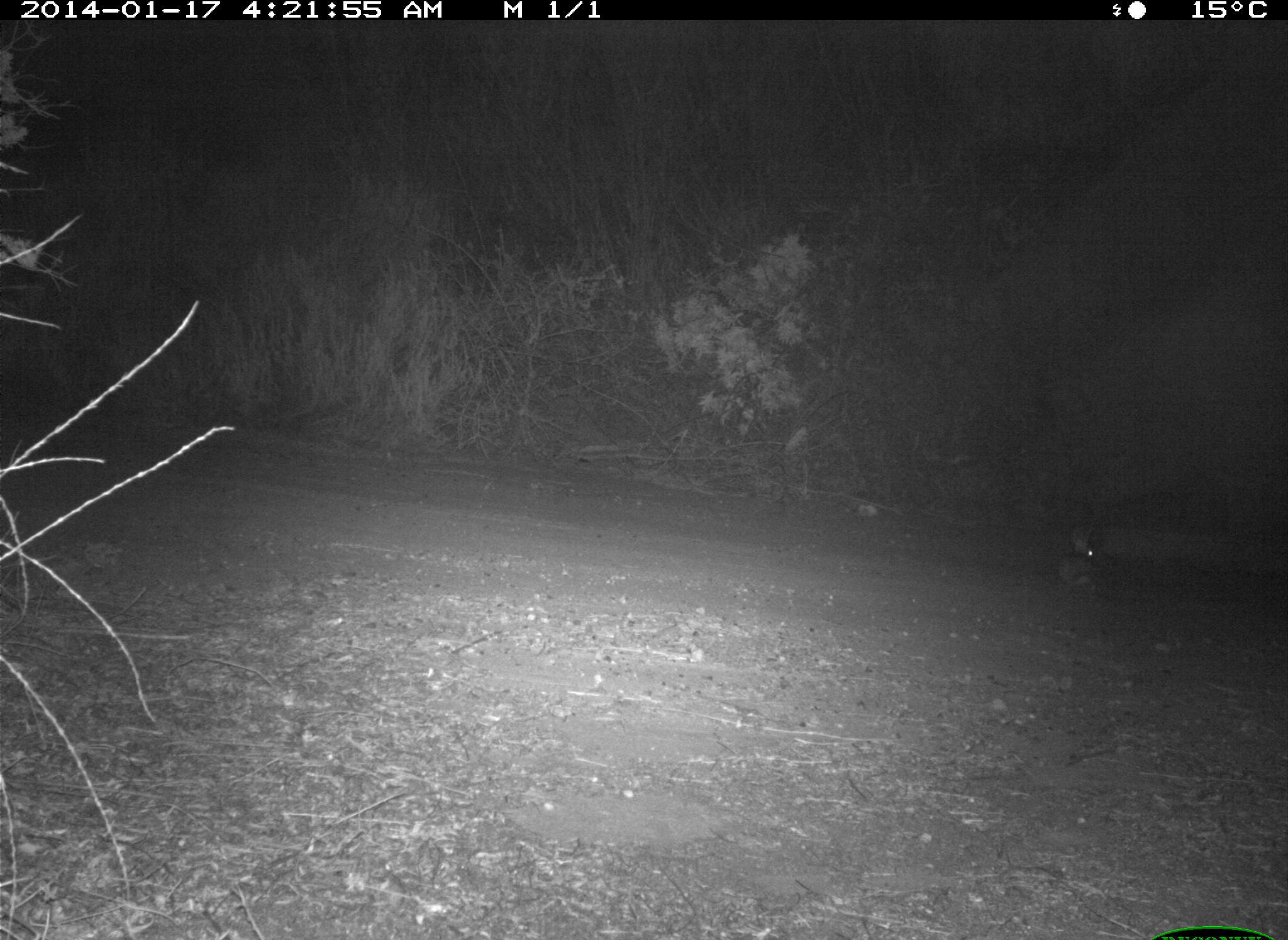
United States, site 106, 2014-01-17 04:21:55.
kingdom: Animalia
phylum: Chordata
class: Mammalia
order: Lagomorpha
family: Leporidae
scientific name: Leporidae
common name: rabbits and hares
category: rabbit